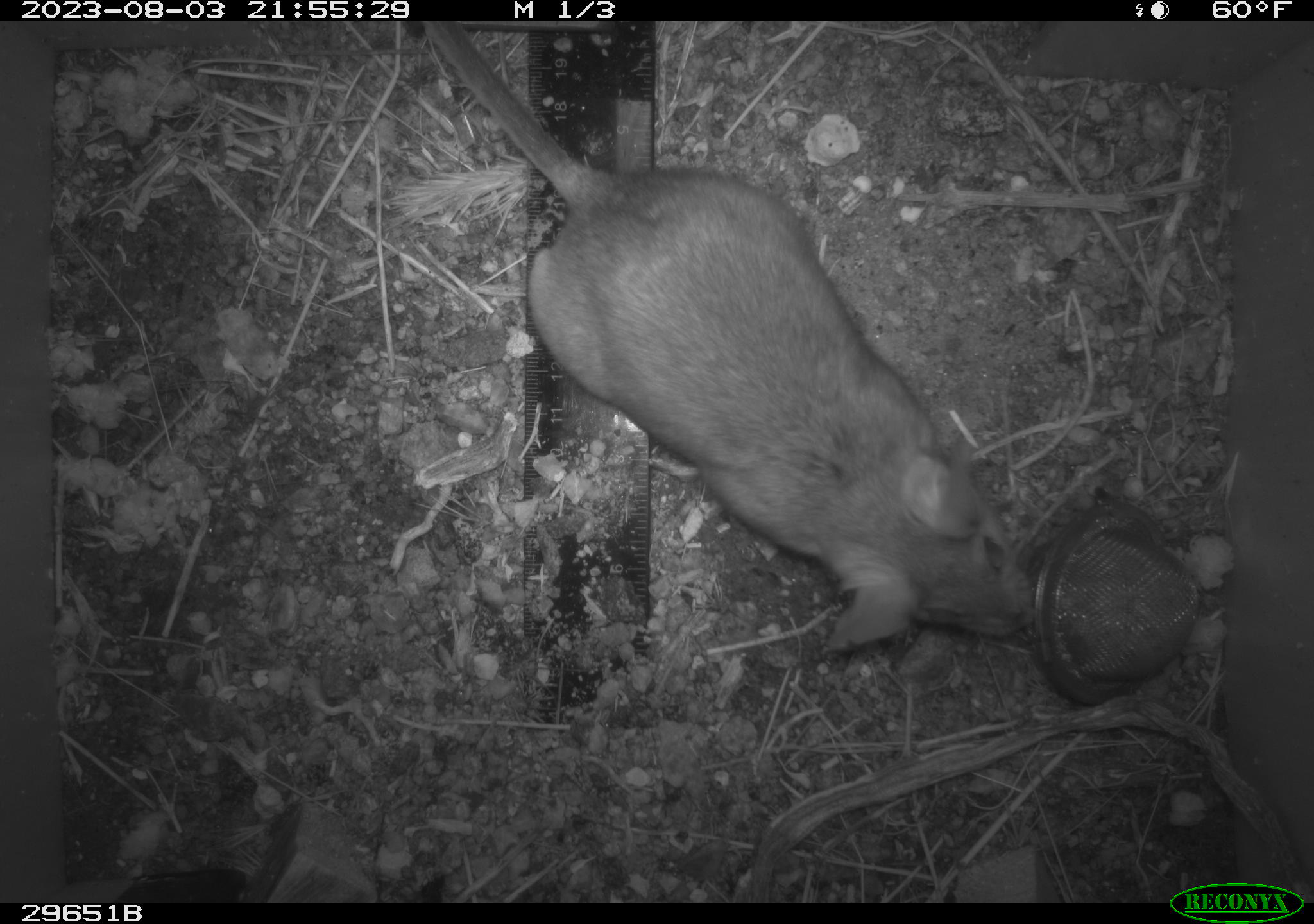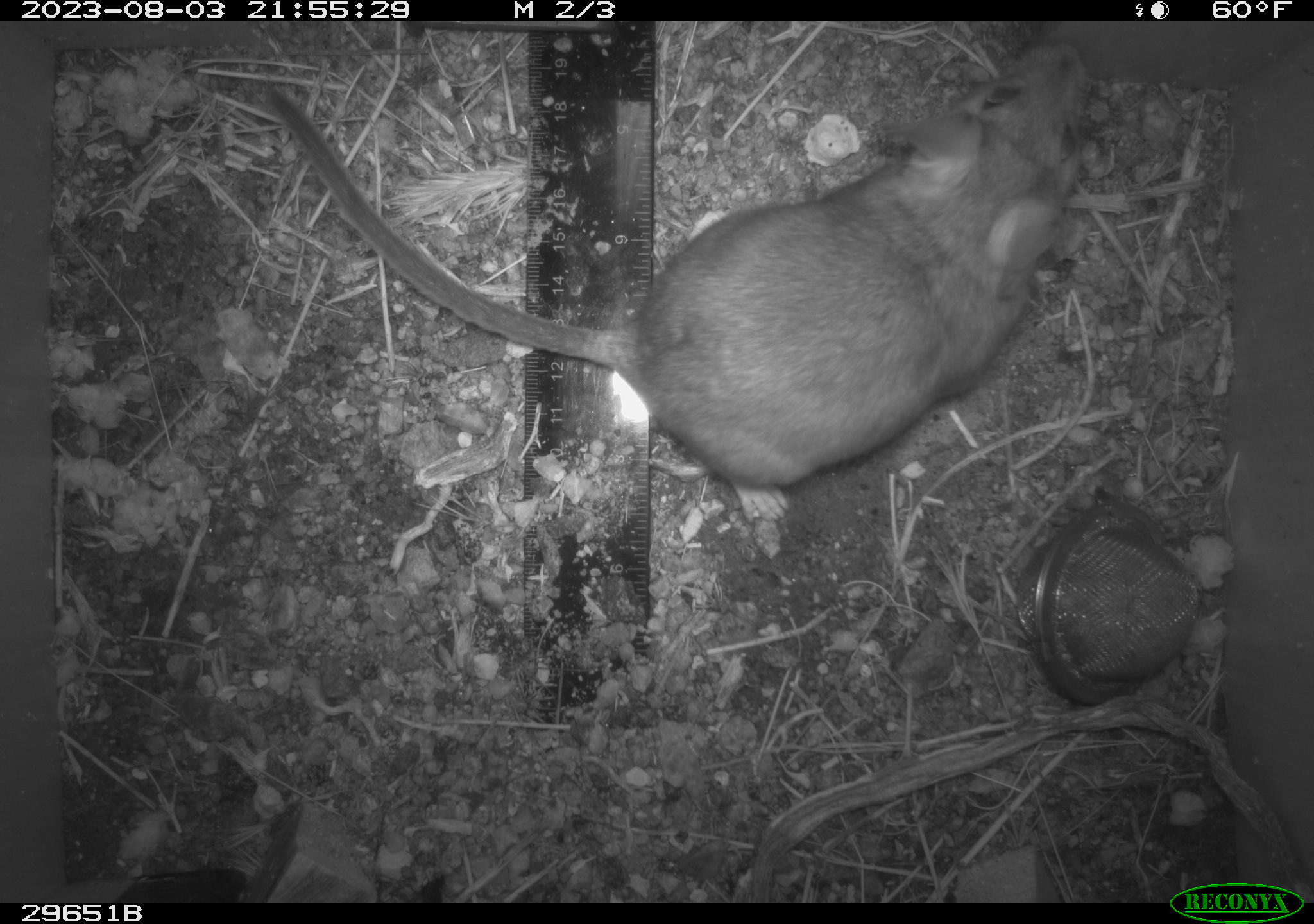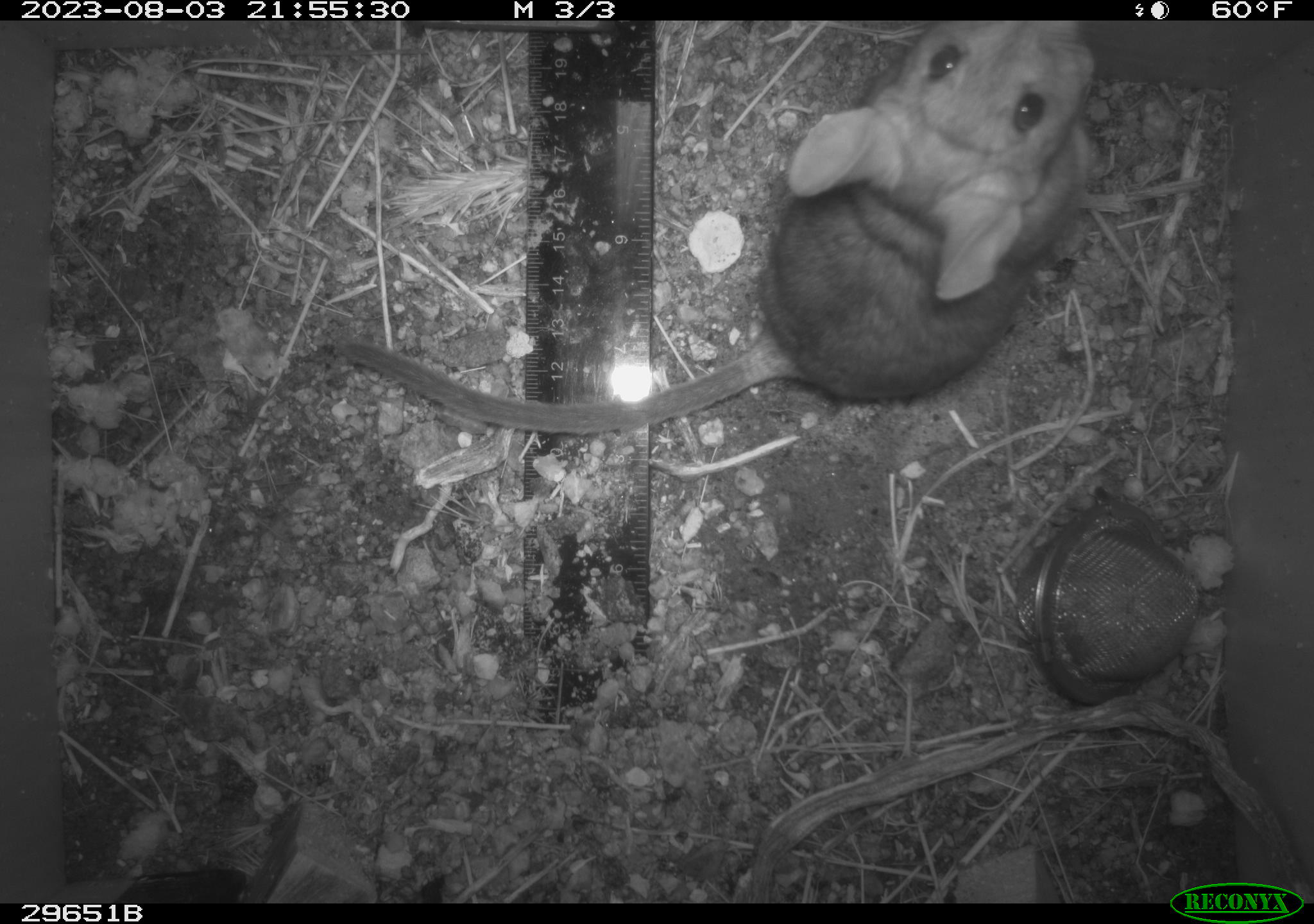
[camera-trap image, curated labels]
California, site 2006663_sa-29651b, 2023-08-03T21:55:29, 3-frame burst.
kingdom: Animalia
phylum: Chordata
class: Mammalia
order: Rodentia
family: Cricetidae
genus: Neotoma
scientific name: Neotoma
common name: pack rat or woodrat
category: neotoma species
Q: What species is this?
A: Neotoma species (pack rat or woodrat) (Neotoma).